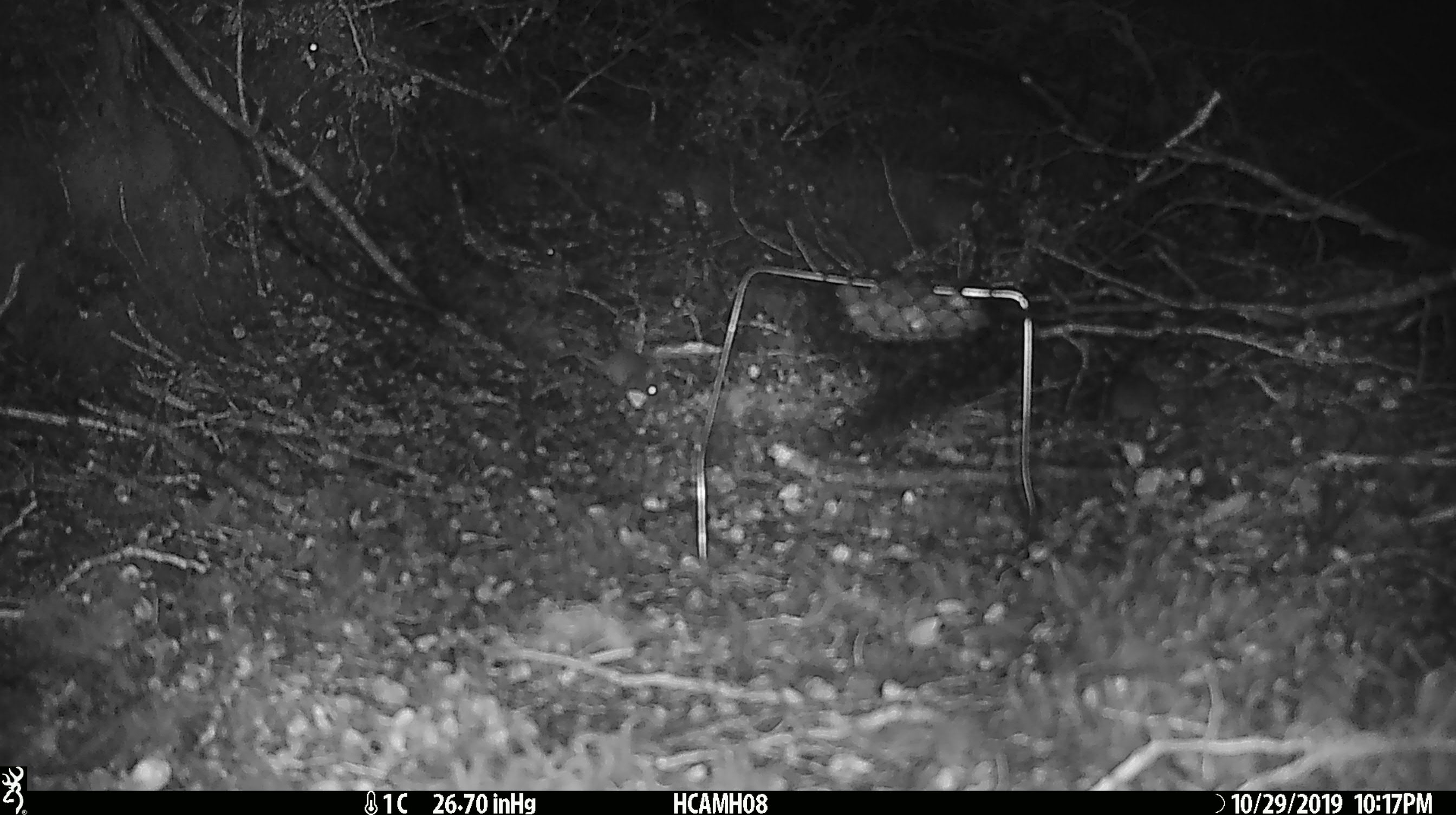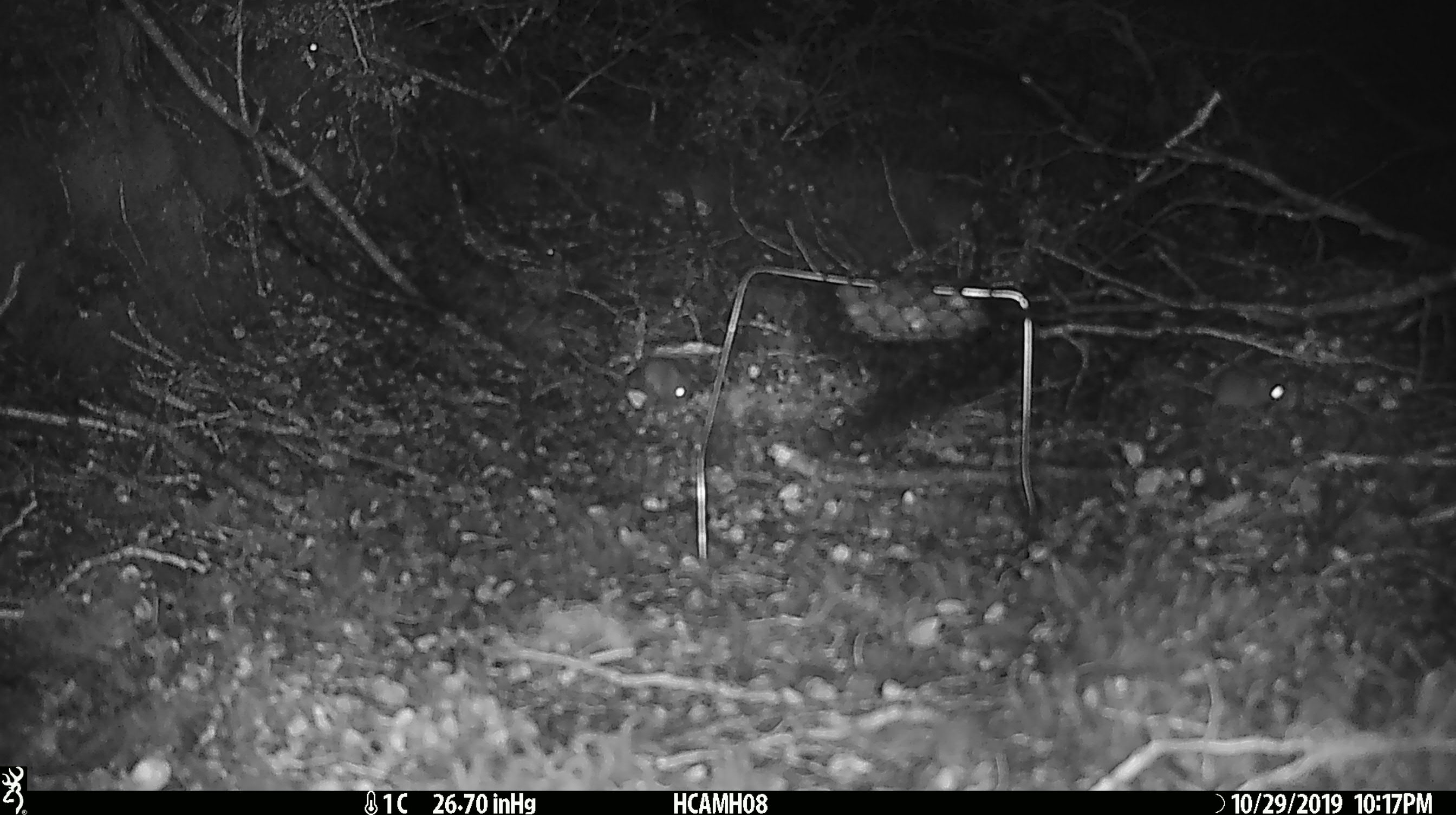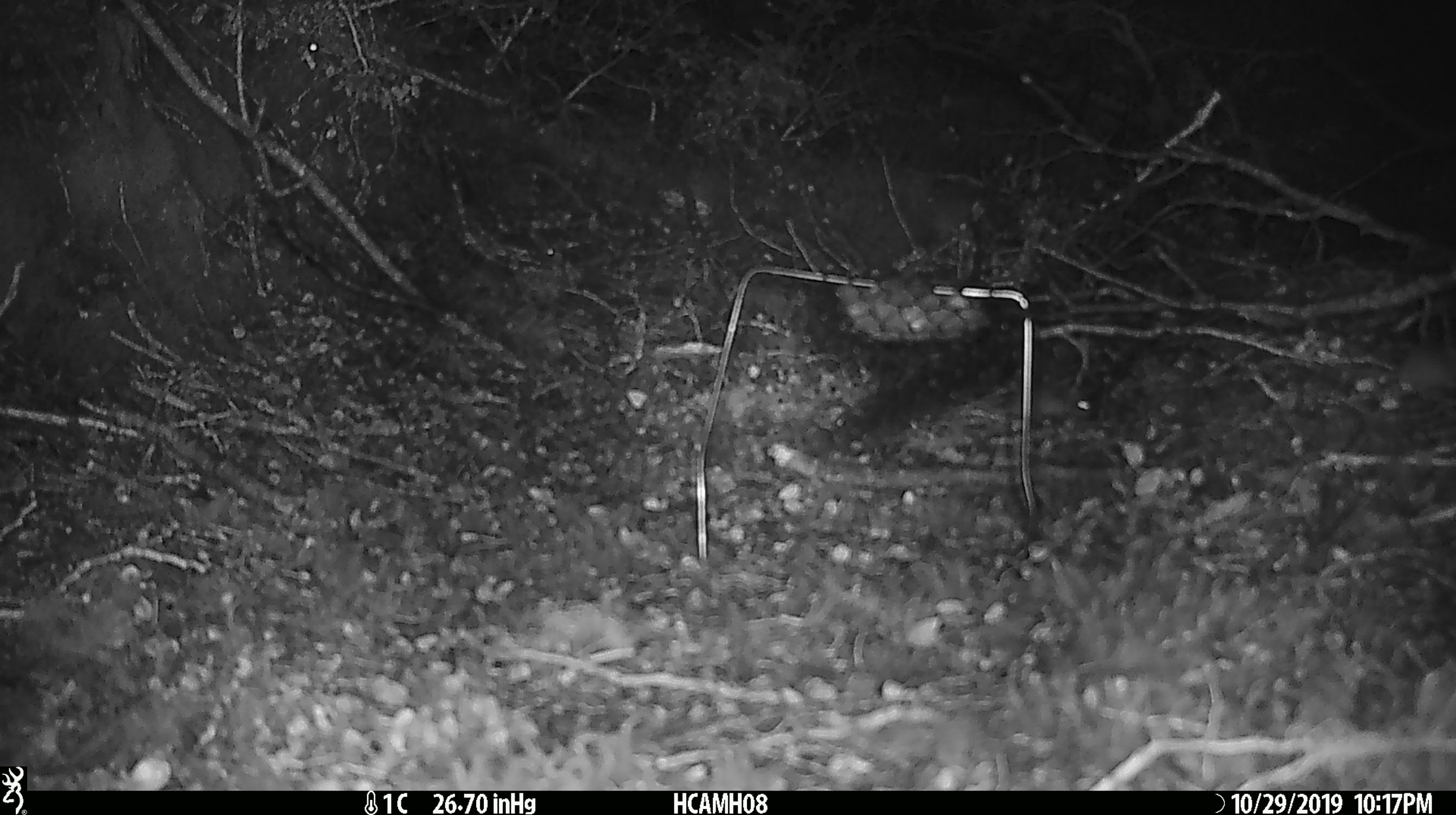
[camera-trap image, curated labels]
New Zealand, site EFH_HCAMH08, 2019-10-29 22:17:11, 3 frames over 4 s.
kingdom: Animalia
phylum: Chordata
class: Mammalia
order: Rodentia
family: Muridae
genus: Mus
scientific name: Mus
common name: mouse